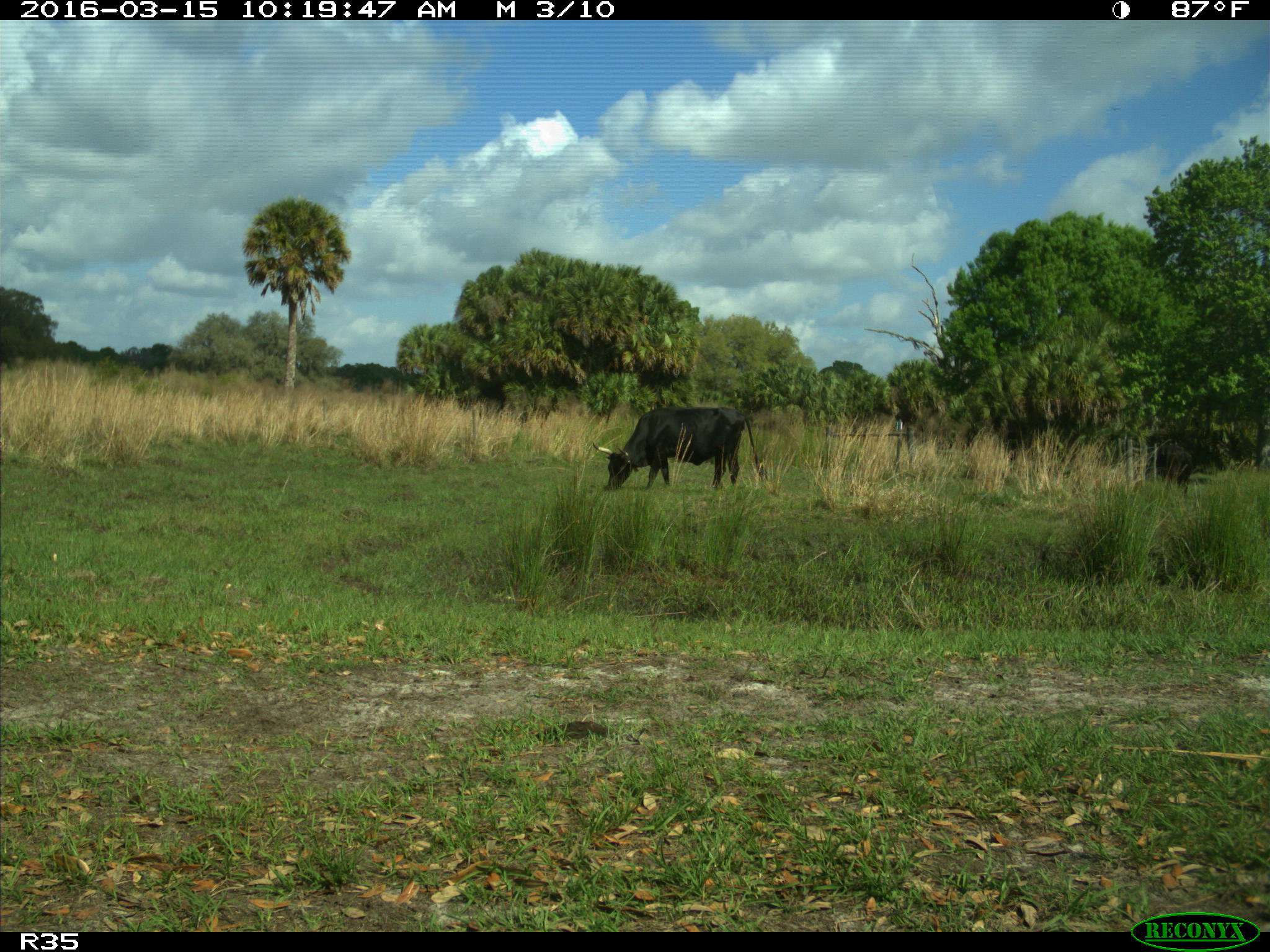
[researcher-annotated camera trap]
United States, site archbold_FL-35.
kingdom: Animalia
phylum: Chordata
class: Mammalia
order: Artiodactyla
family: Bovidae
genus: Bos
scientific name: Bos taurus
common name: domestic cow